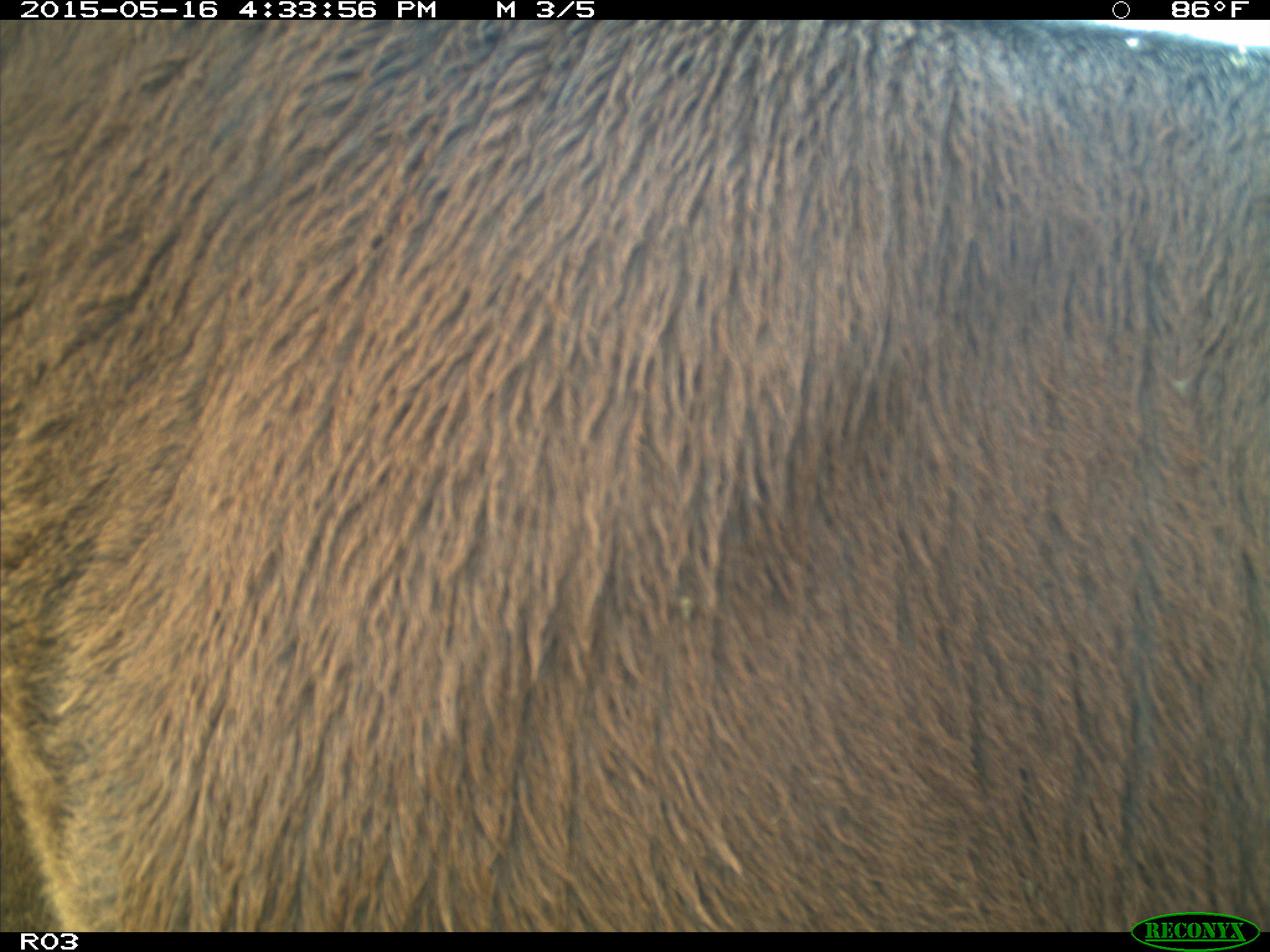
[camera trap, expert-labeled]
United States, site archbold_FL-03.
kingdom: Animalia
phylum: Chordata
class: Mammalia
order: Artiodactyla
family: Bovidae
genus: Bos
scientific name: Bos taurus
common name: domestic cow